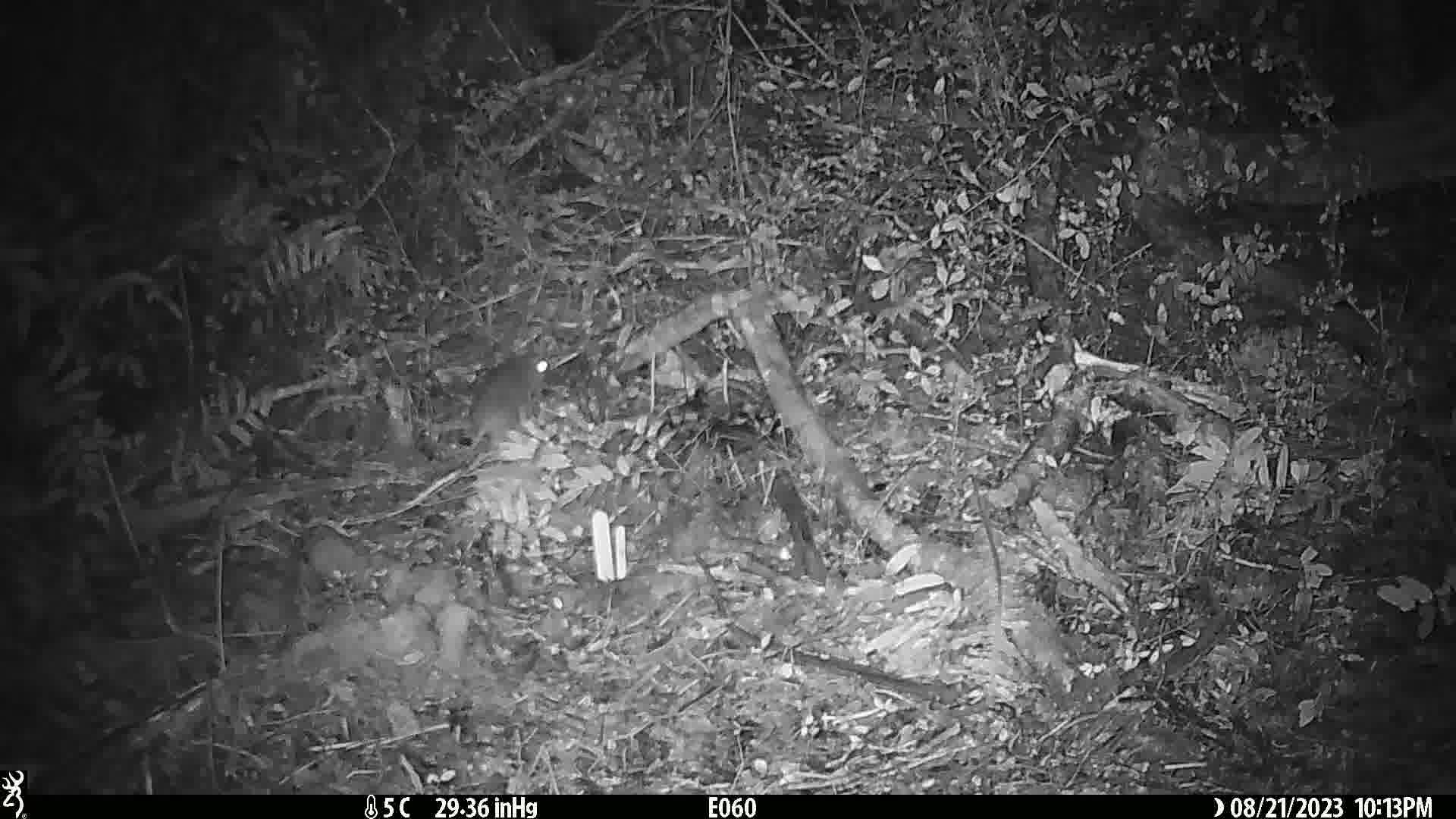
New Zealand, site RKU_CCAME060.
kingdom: Animalia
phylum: Chordata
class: Mammalia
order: Rodentia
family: Muridae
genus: Rattus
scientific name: Rattus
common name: rat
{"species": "rat (Rattus)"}